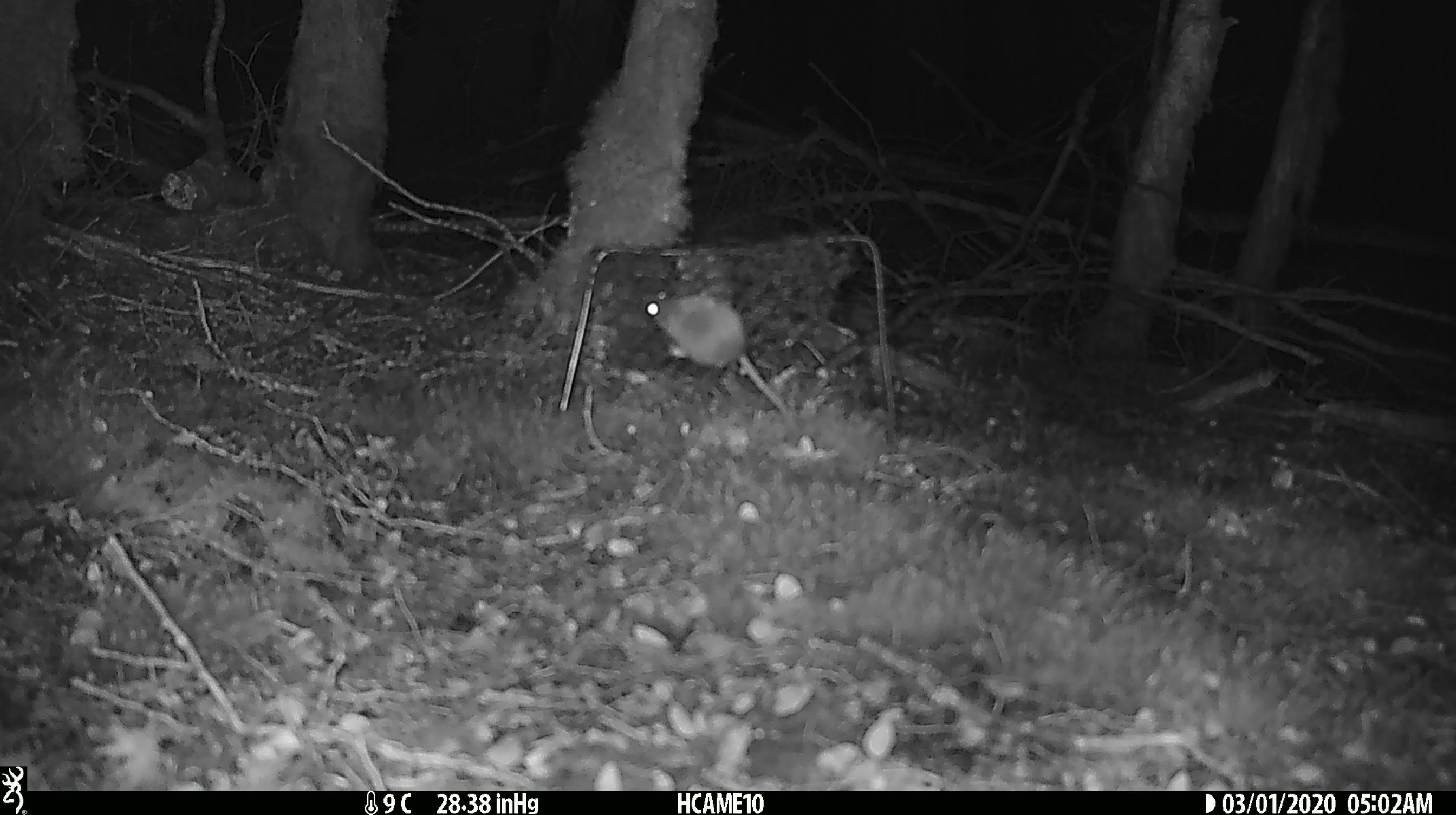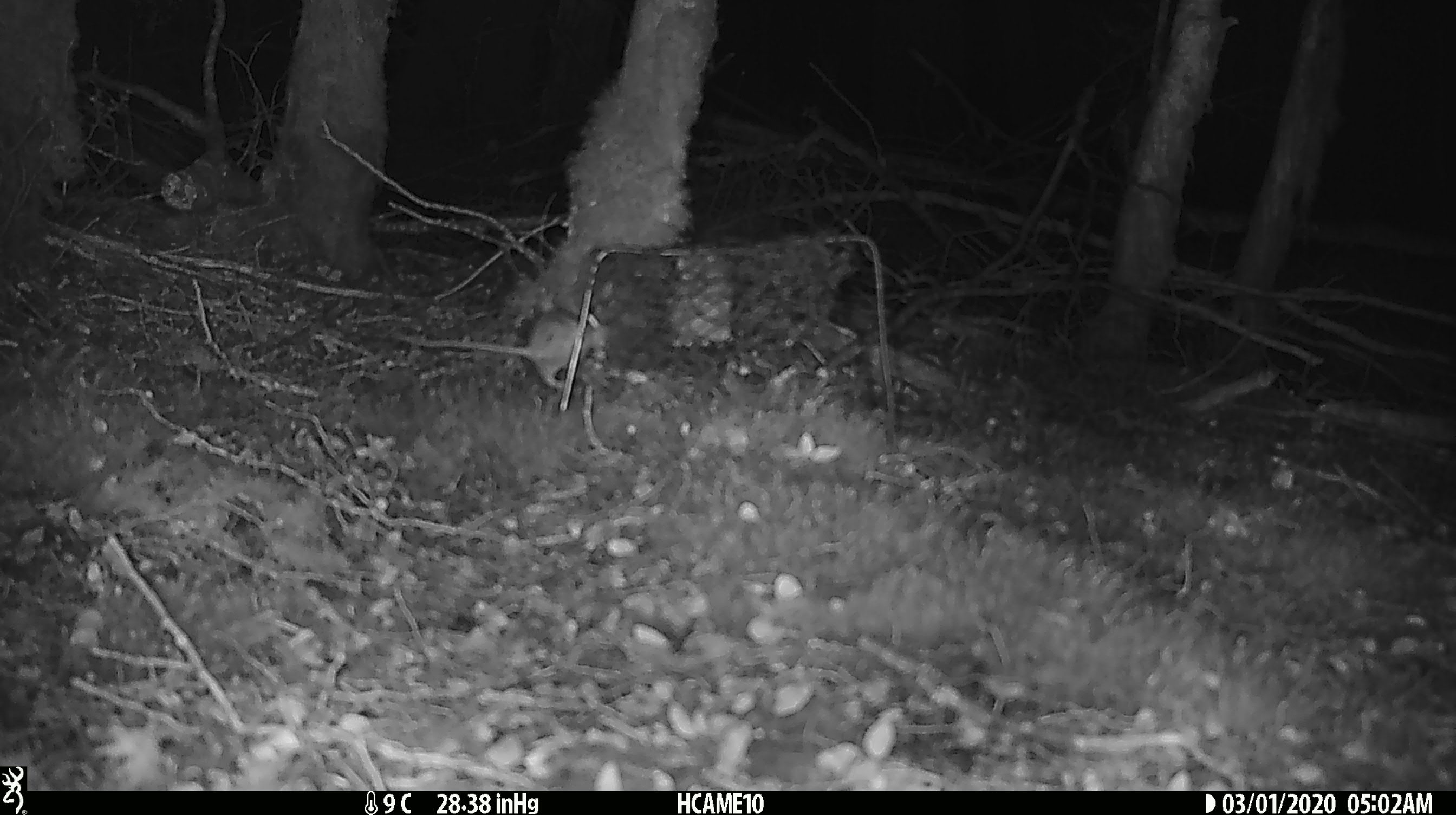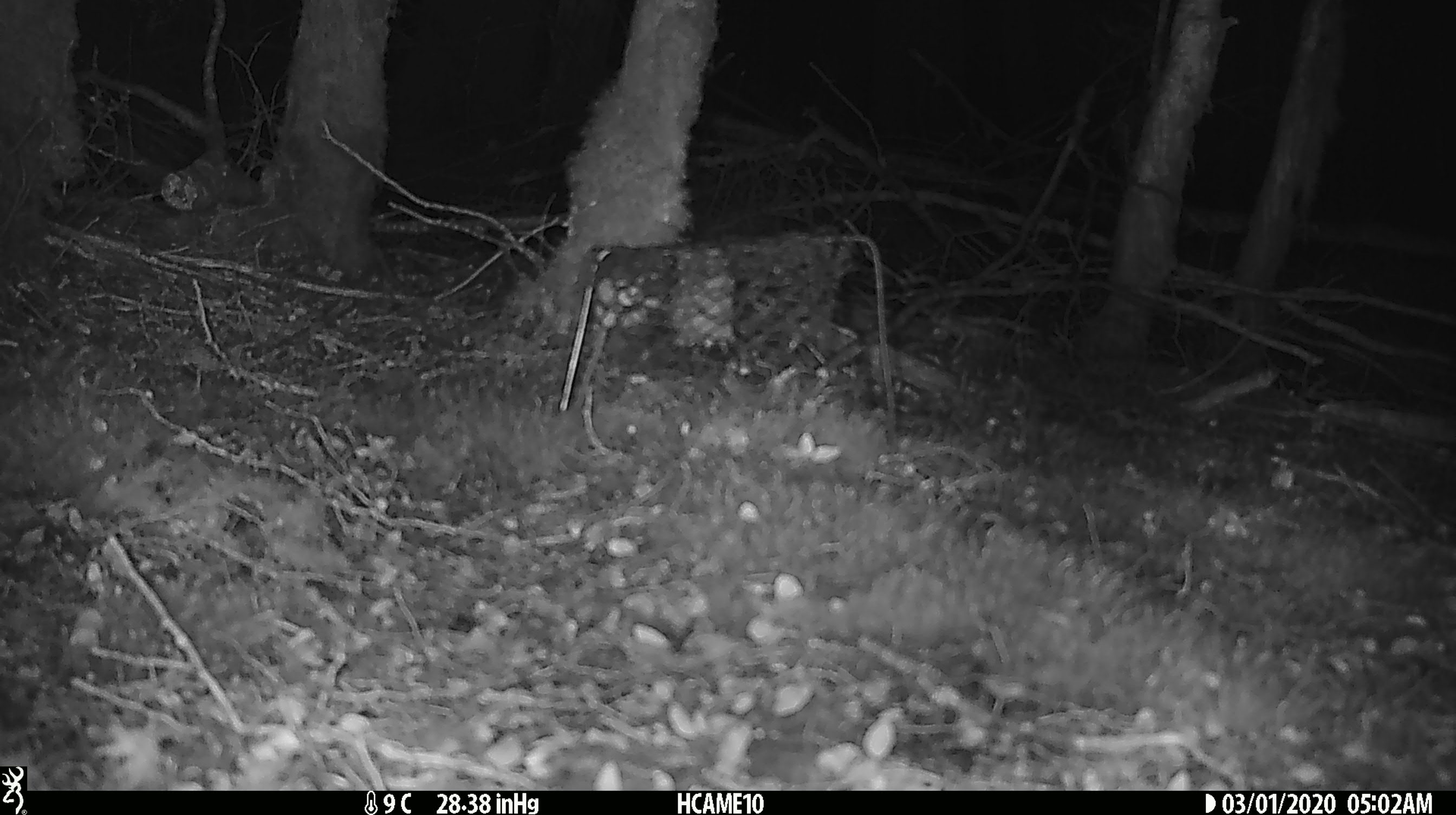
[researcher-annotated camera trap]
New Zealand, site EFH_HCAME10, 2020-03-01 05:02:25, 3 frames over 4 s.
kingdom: Animalia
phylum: Chordata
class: Mammalia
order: Rodentia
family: Muridae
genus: Mus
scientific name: Mus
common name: mouse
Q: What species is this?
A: Mouse (Mus).